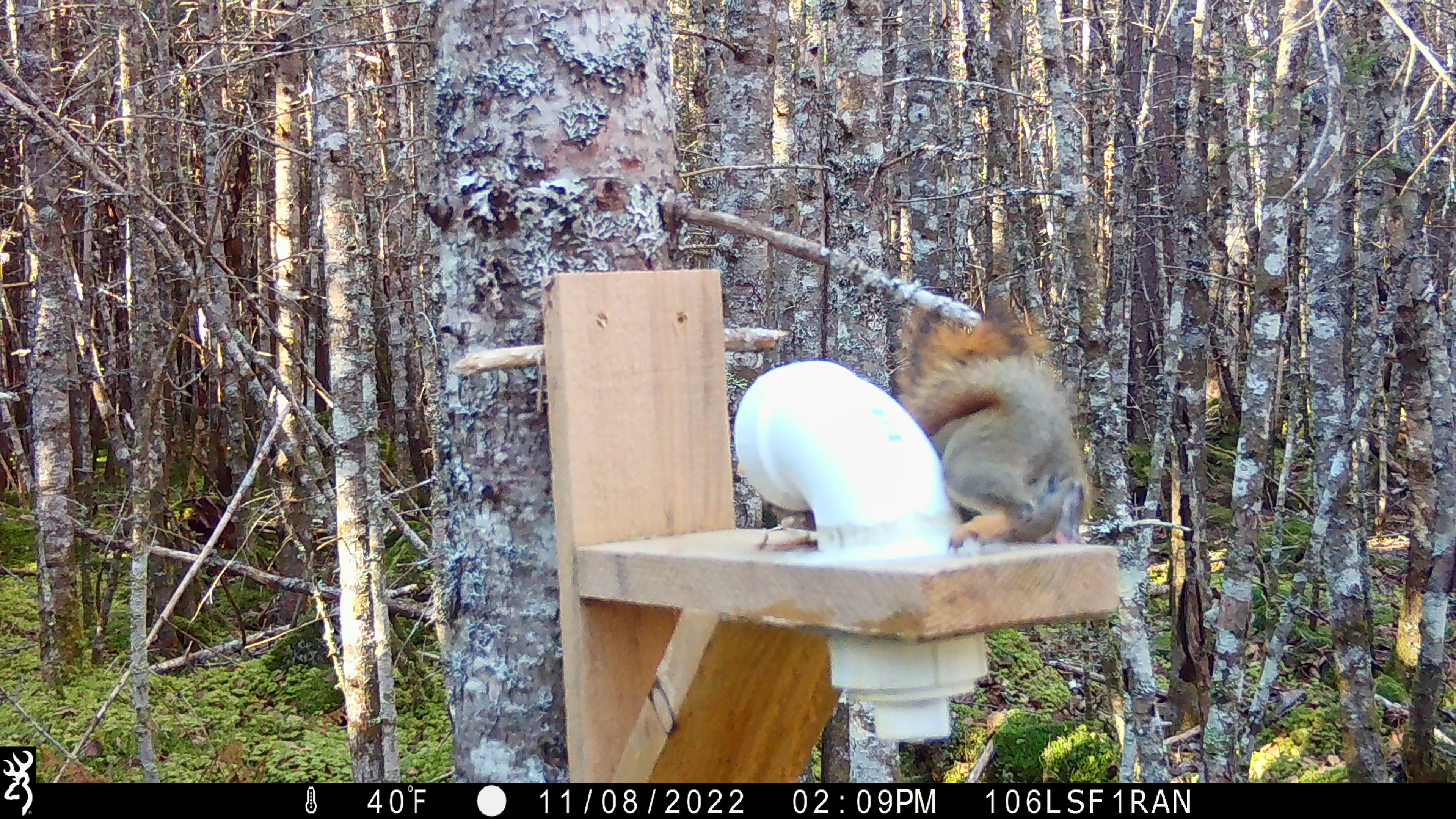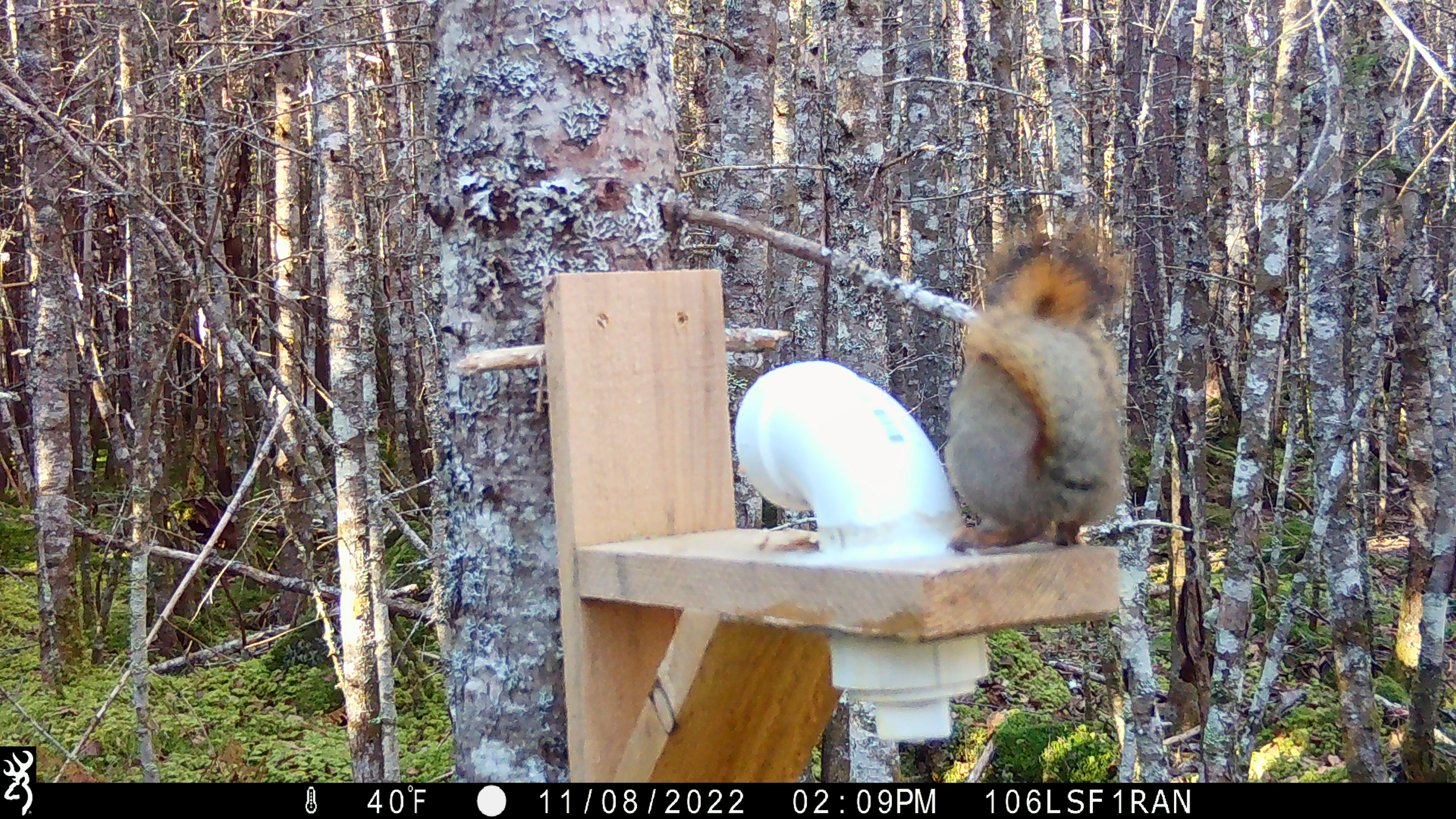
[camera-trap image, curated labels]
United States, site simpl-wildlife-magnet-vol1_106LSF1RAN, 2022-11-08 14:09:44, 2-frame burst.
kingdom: Animalia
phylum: Chordata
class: Mammalia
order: Rodentia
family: Sciuridae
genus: Tamiasciurus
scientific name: Tamiasciurus hudsonicus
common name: red squirrel